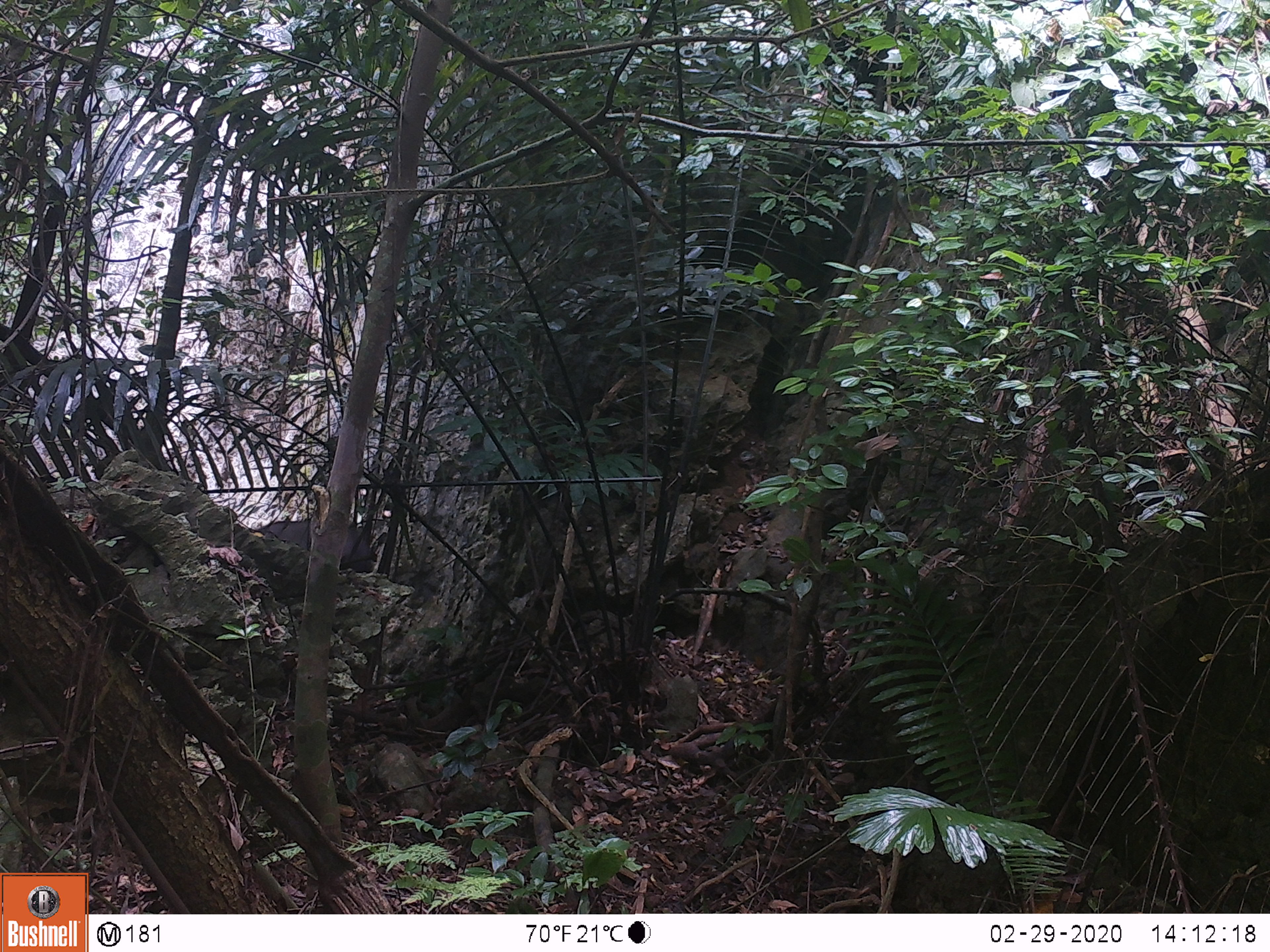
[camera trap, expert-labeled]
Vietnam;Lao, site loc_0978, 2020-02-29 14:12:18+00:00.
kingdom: Animalia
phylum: Chordata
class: Mammalia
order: Artiodactyla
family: Bovidae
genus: Capricornis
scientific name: Capricornis sumatraensis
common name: chinese serow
Chinese serow (Capricornis sumatraensis). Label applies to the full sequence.